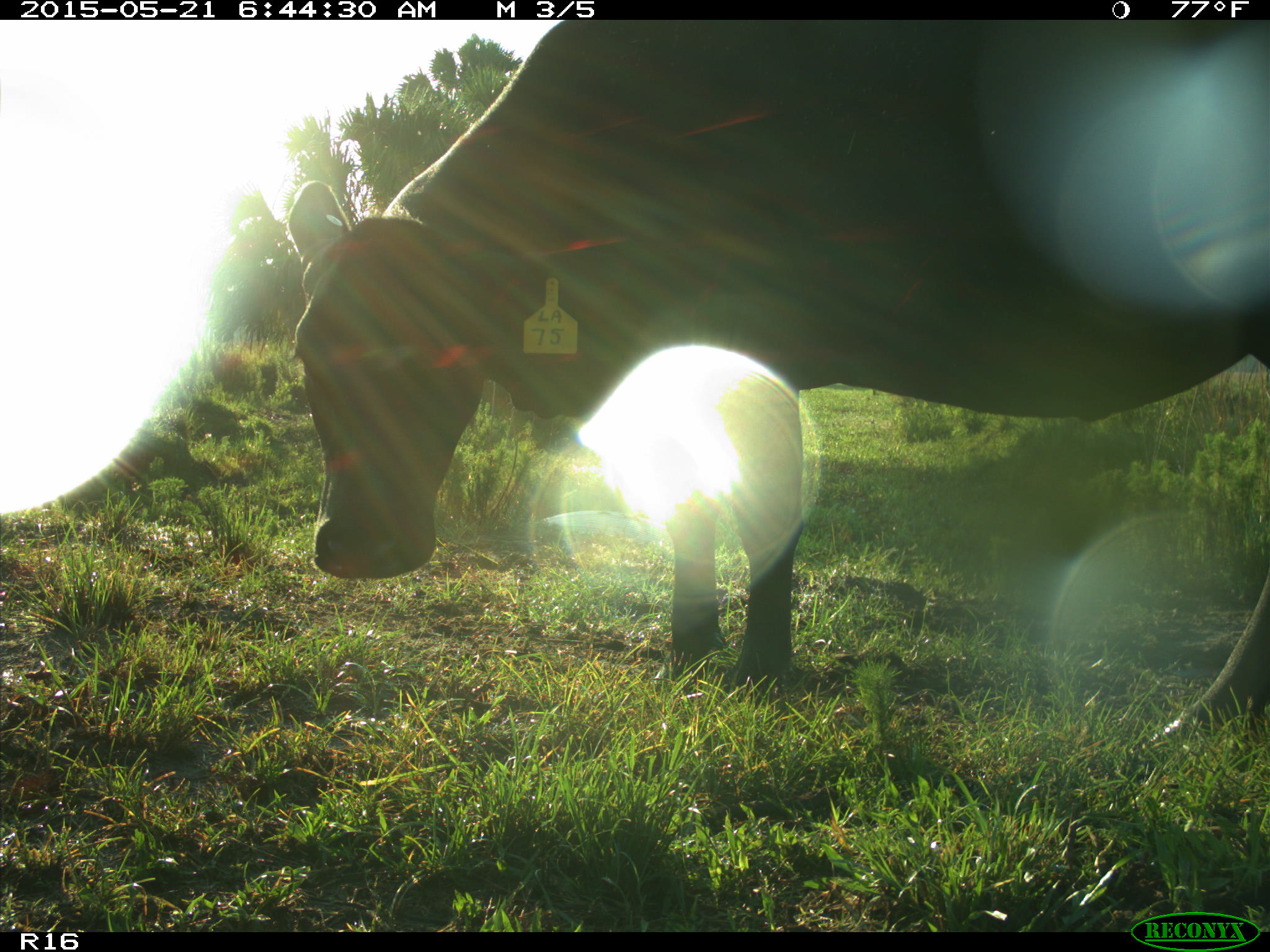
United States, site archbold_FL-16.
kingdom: Animalia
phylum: Chordata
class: Mammalia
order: Artiodactyla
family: Bovidae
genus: Bos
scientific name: Bos taurus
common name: domestic cow